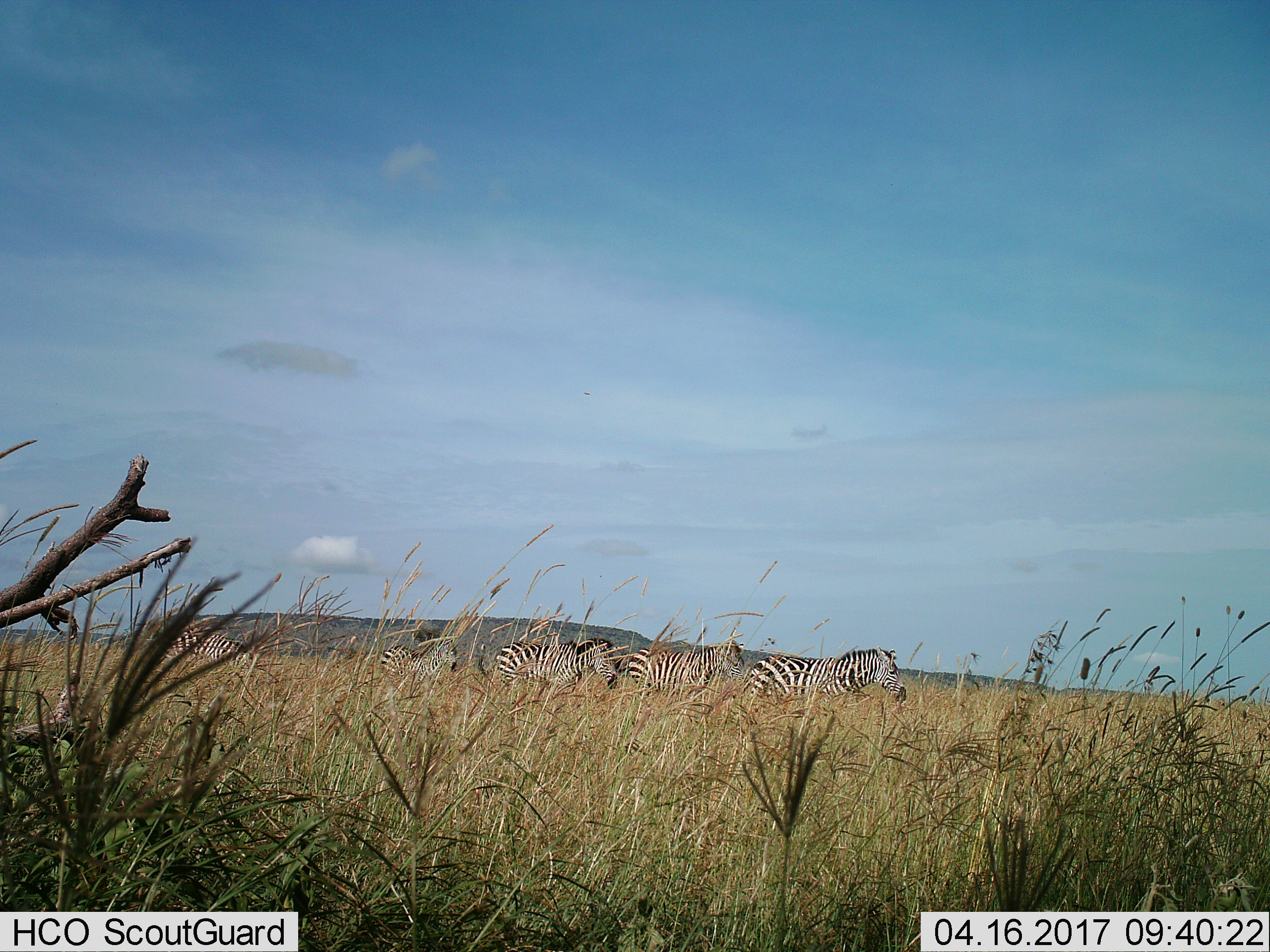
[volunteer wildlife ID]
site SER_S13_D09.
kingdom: Animalia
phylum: Chordata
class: Mammalia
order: Perissodactyla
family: Equidae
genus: Equus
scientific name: Equus quagga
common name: plains zebra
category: zebraplains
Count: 6.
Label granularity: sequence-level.